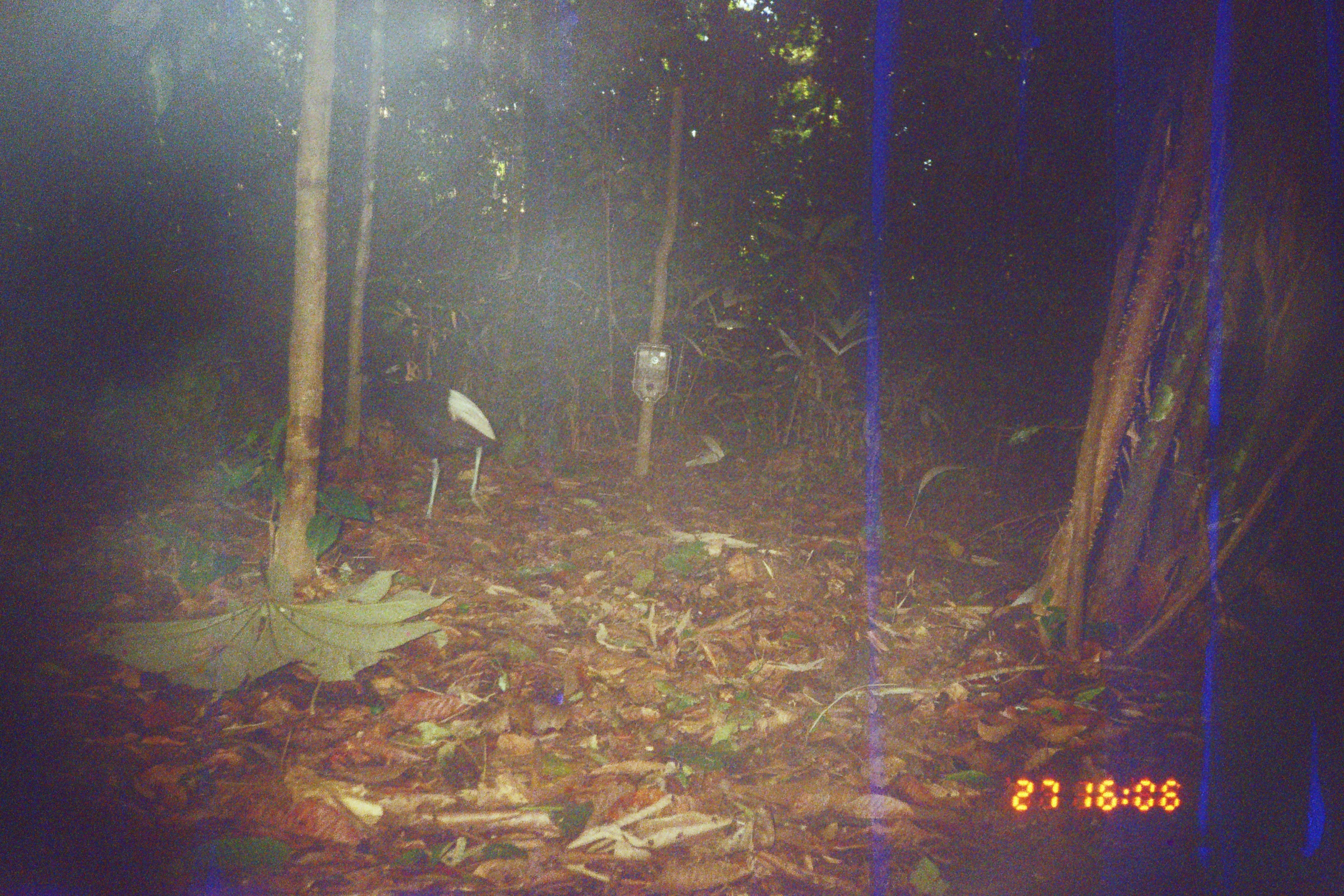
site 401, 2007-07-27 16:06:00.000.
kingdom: Animalia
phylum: Chordata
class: Aves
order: Gruiformes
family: Psophiidae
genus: Psophia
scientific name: Psophia leucoptera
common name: pale-winged trumpeter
Psophia leucoptera (pale-winged trumpeter).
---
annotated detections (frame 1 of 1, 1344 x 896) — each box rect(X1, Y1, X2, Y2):
psophia leucoptera: rect(361, 361, 497, 521)